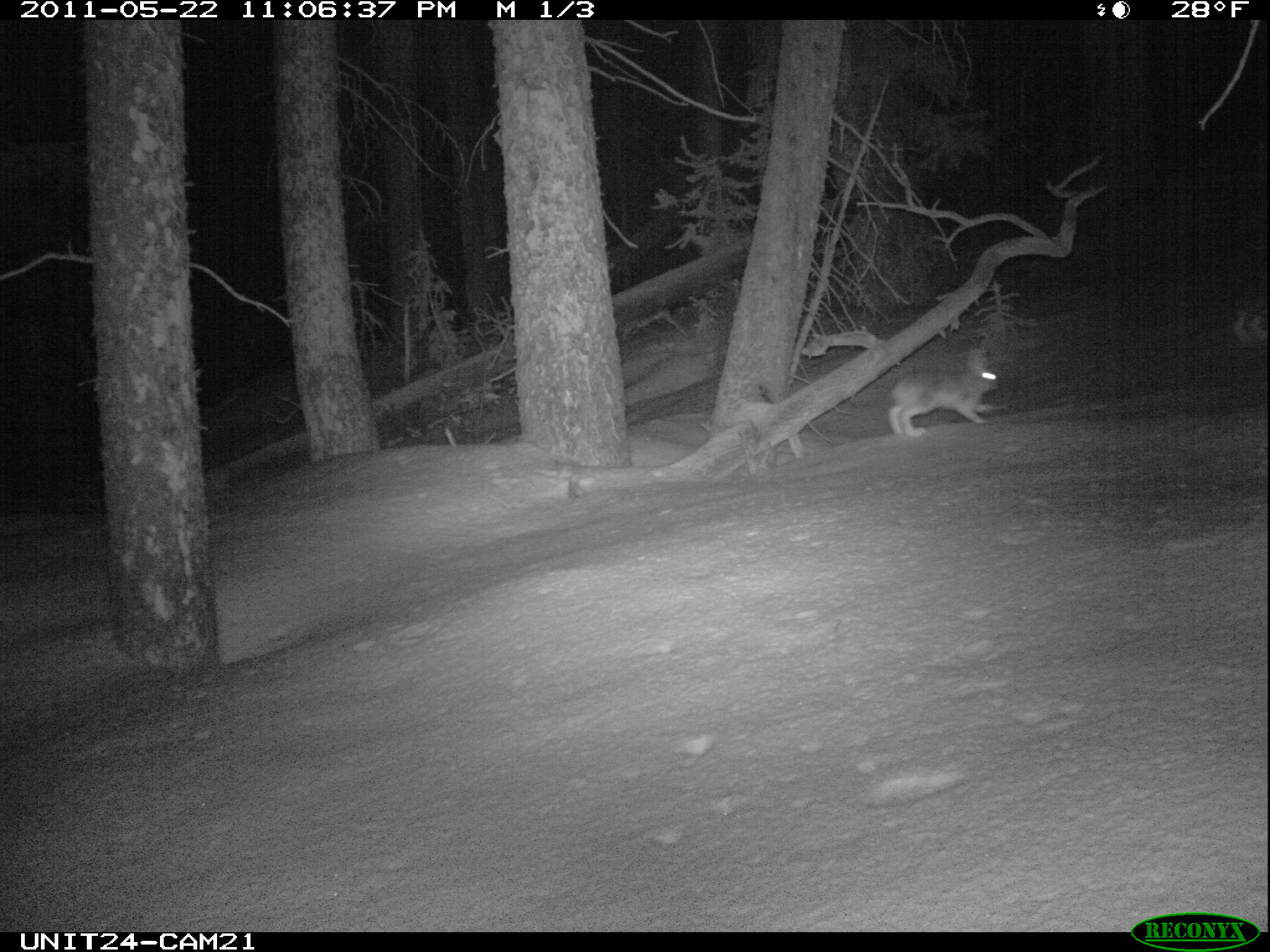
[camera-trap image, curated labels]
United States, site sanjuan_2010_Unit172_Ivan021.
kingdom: Animalia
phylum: Chordata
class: Mammalia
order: Lagomorpha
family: Leporidae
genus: Lepus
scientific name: Lepus americanus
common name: snowshoe hare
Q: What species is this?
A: Lepus americanus (snowshoe hare).